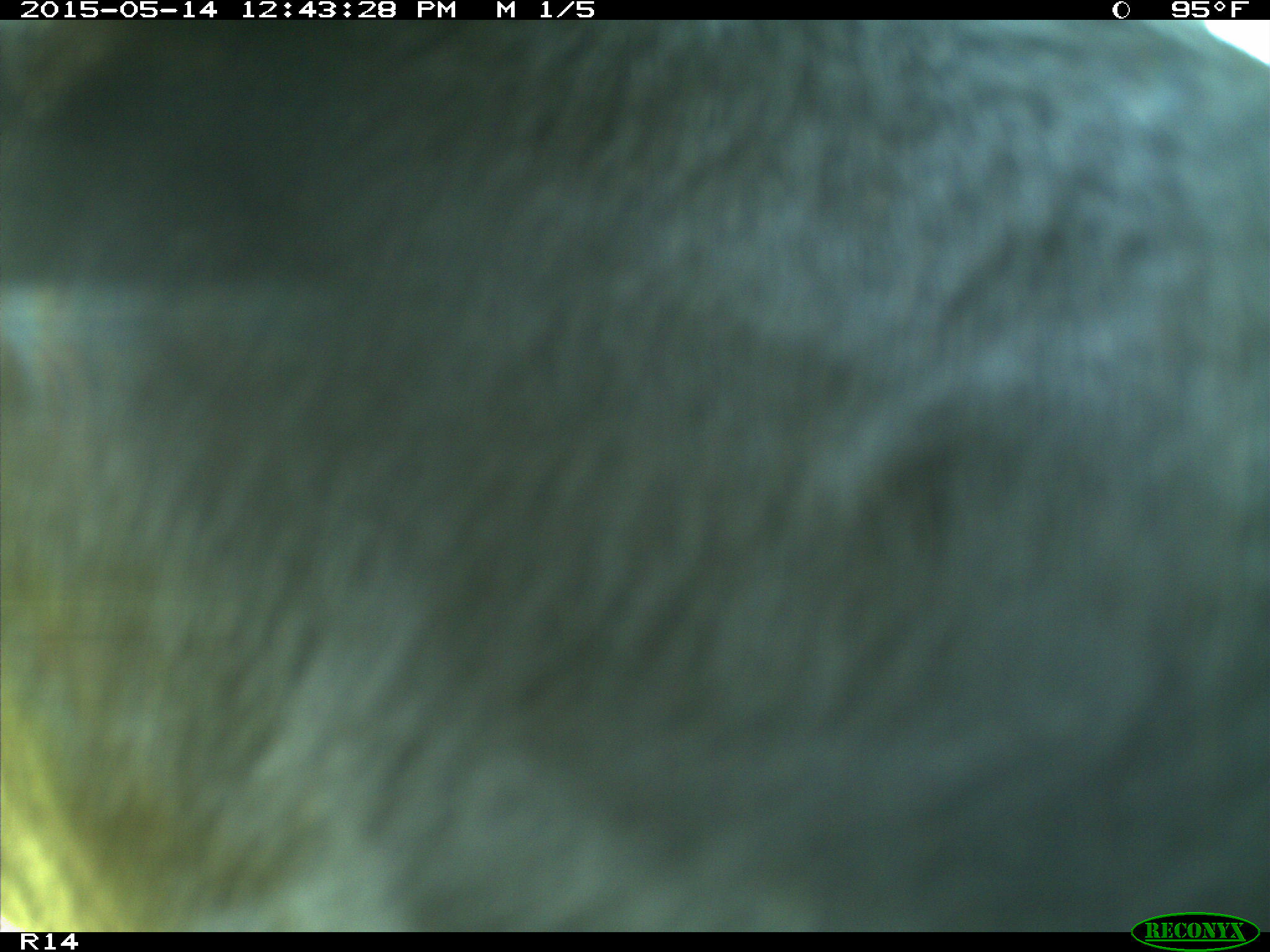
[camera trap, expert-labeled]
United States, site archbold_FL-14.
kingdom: Animalia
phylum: Chordata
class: Mammalia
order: Artiodactyla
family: Bovidae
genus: Bos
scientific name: Bos taurus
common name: domestic cow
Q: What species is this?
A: Bos taurus (domestic cow).